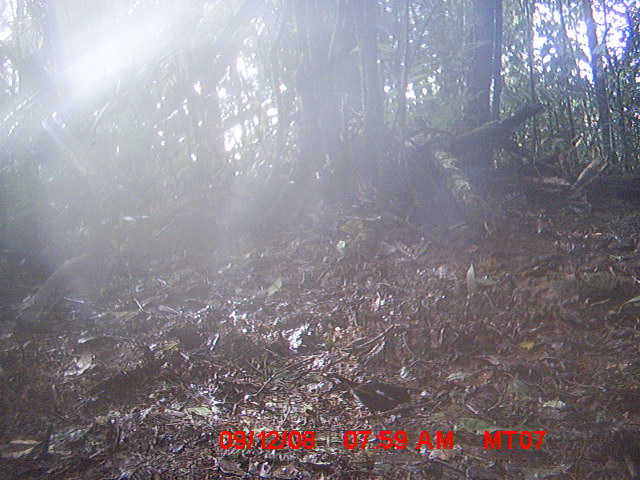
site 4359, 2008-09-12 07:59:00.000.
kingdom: Animalia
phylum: Chordata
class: Aves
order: Passeriformes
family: Muscicapidae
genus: Copsychus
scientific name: Copsychus albospecularis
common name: madagascar magpie-robin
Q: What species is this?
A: Copsychus albospecularis (madagascar magpie-robin).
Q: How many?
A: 1.